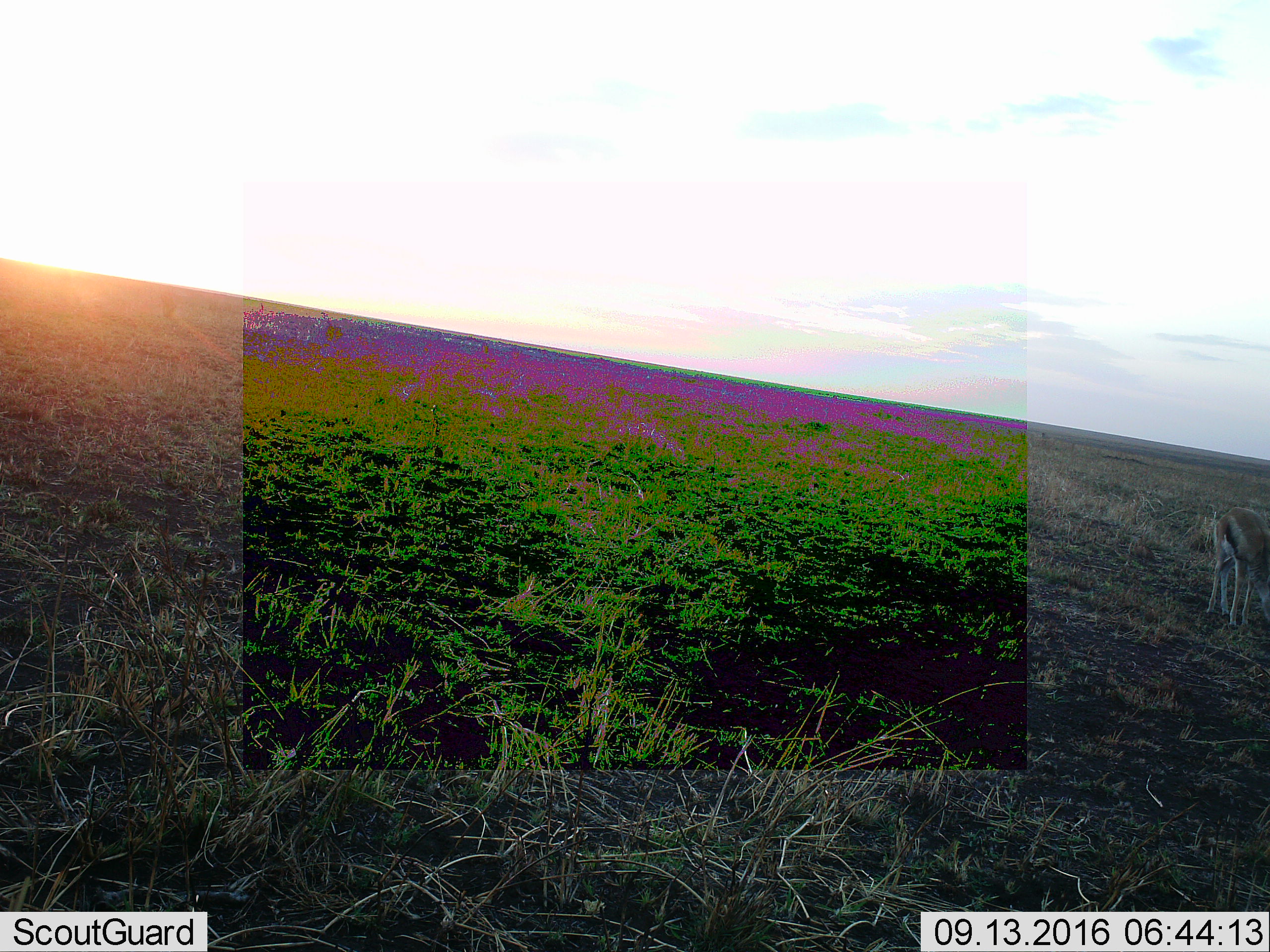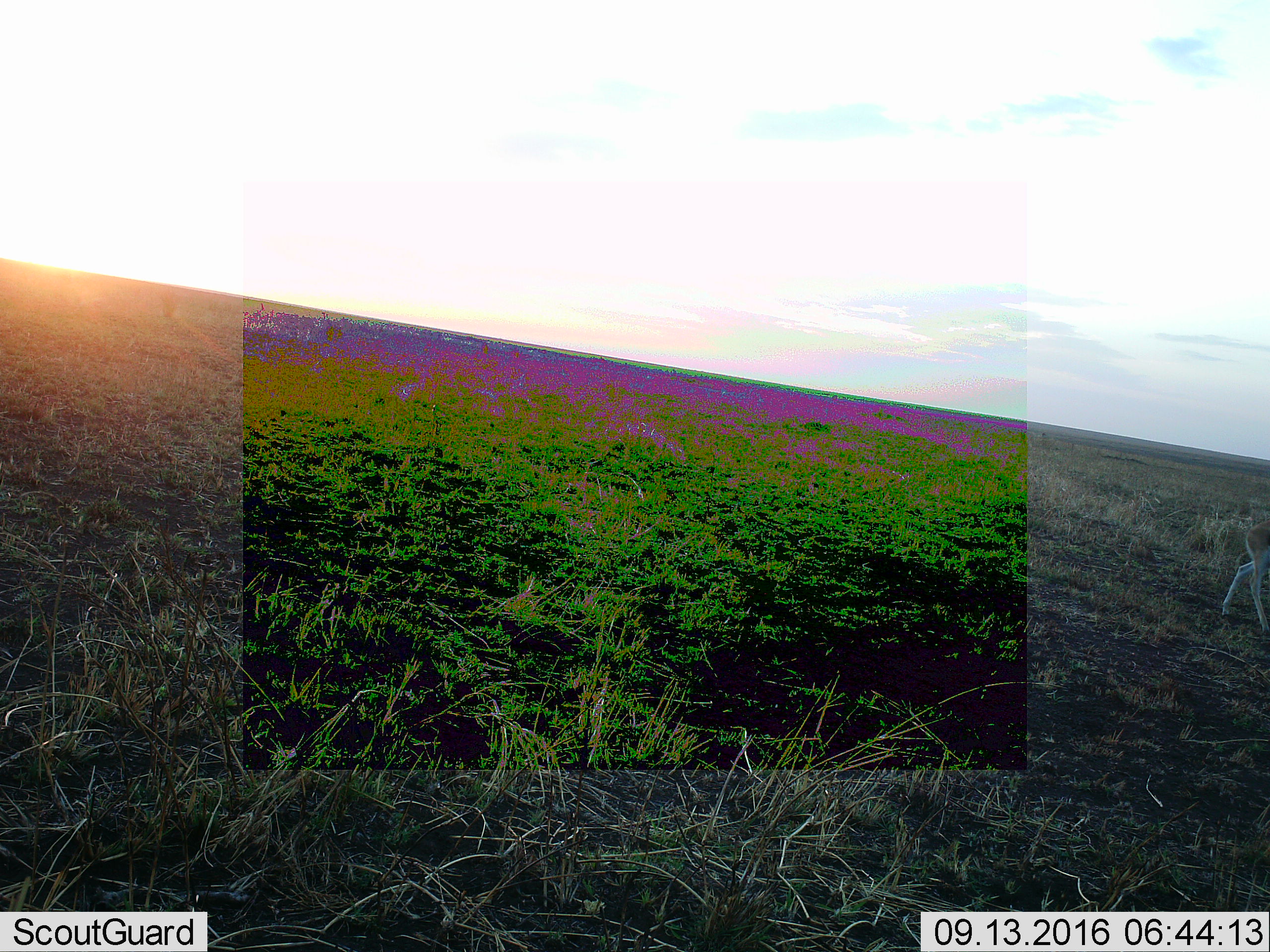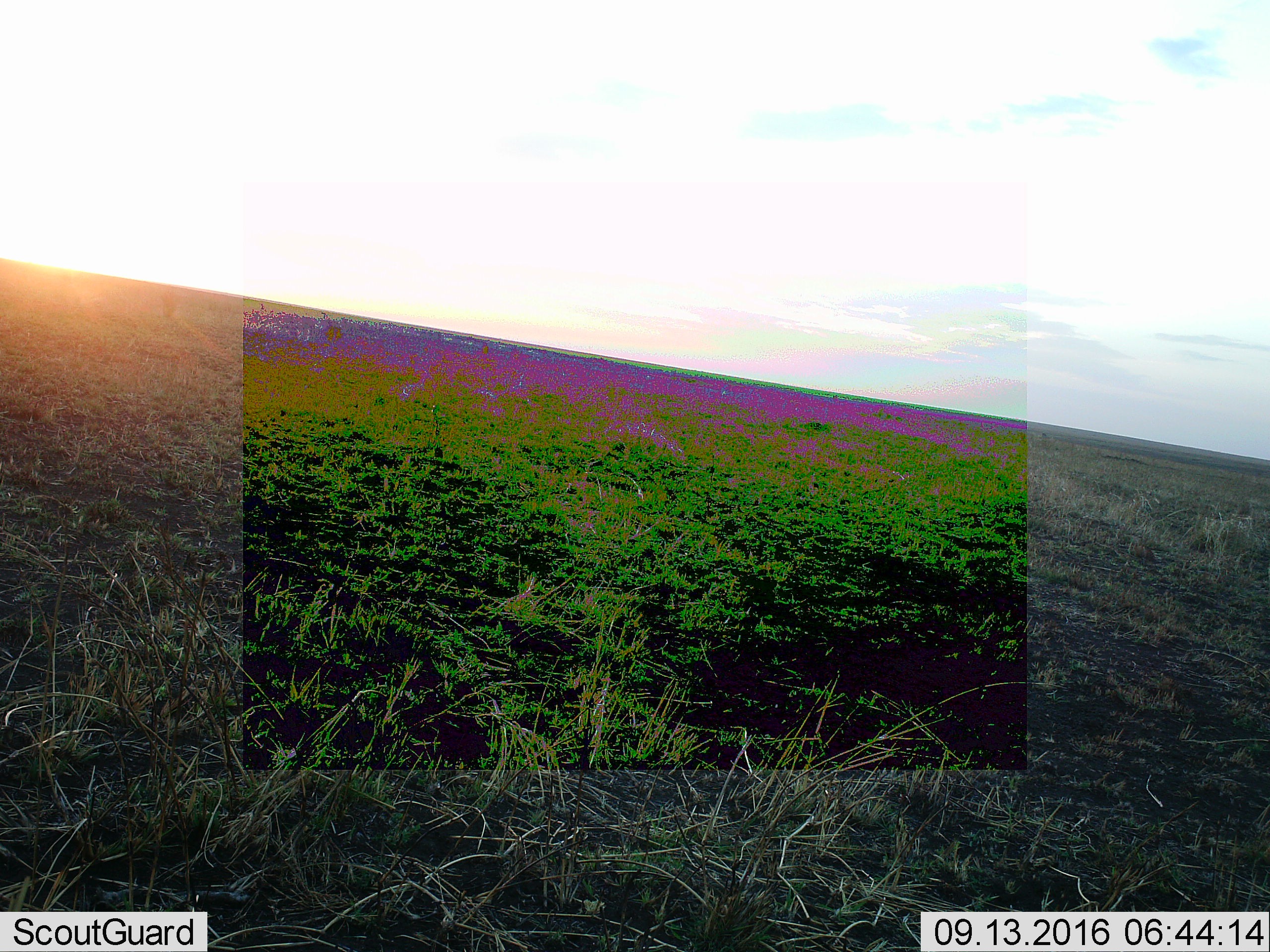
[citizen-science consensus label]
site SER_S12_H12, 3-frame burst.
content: unidentified animal